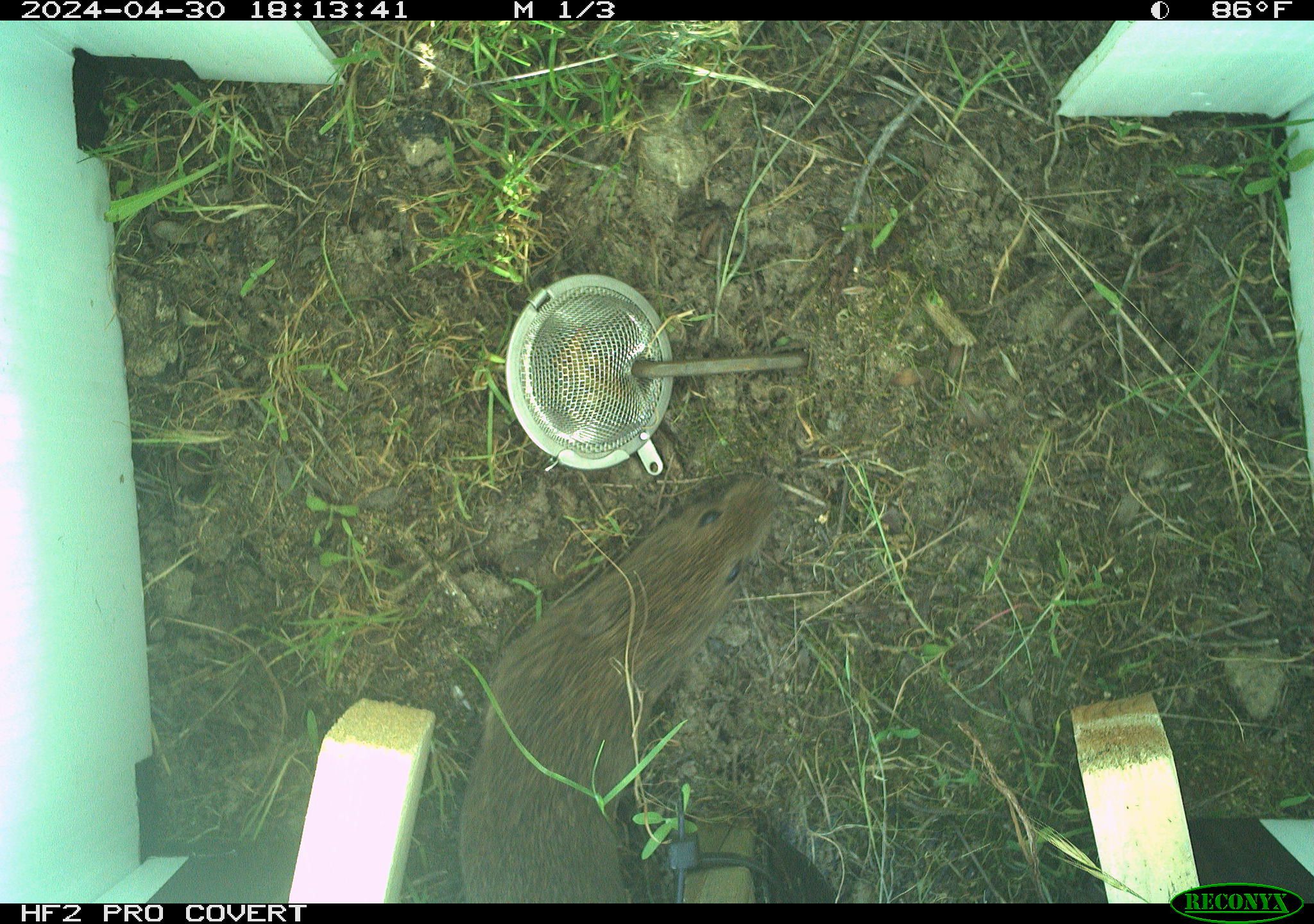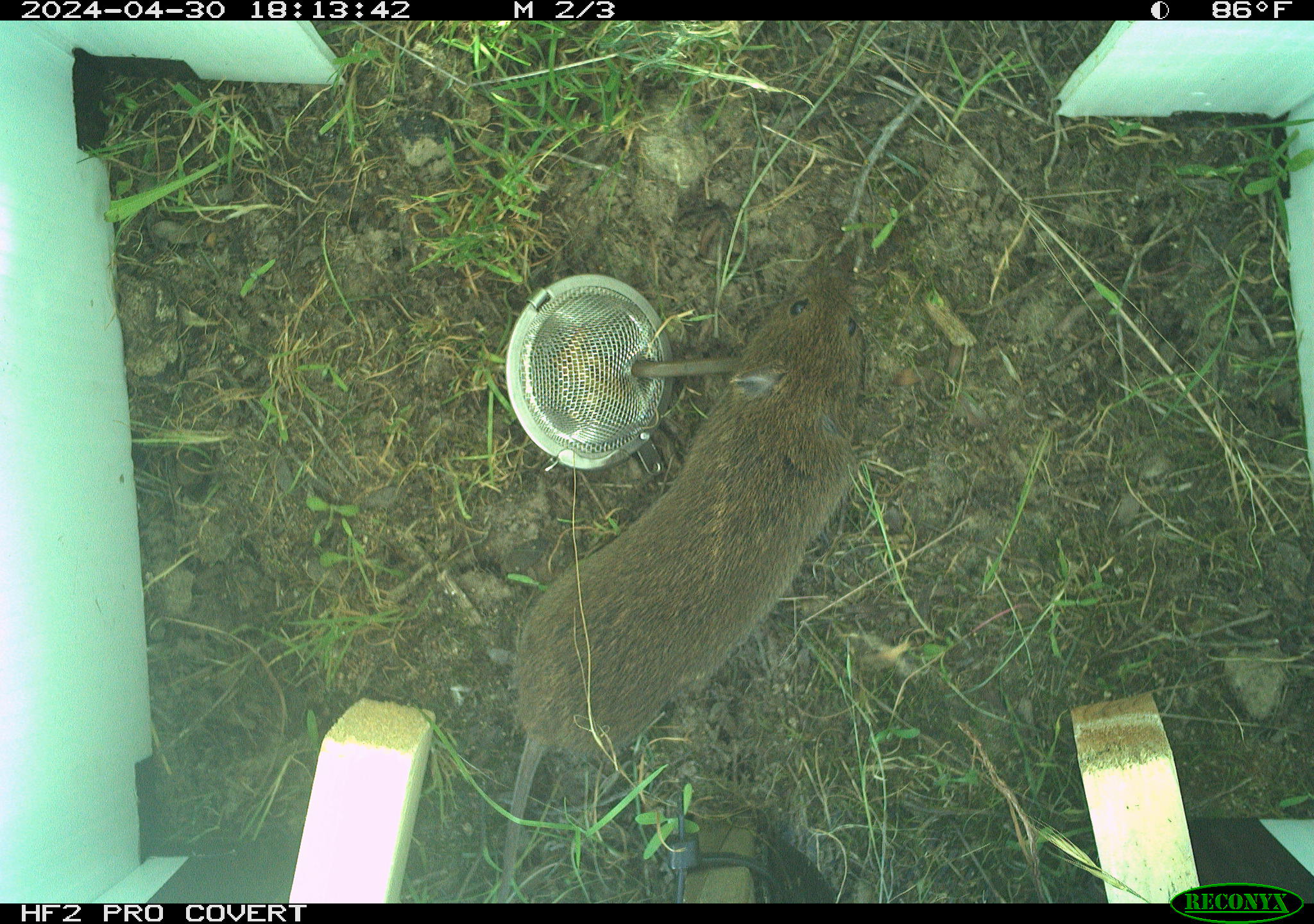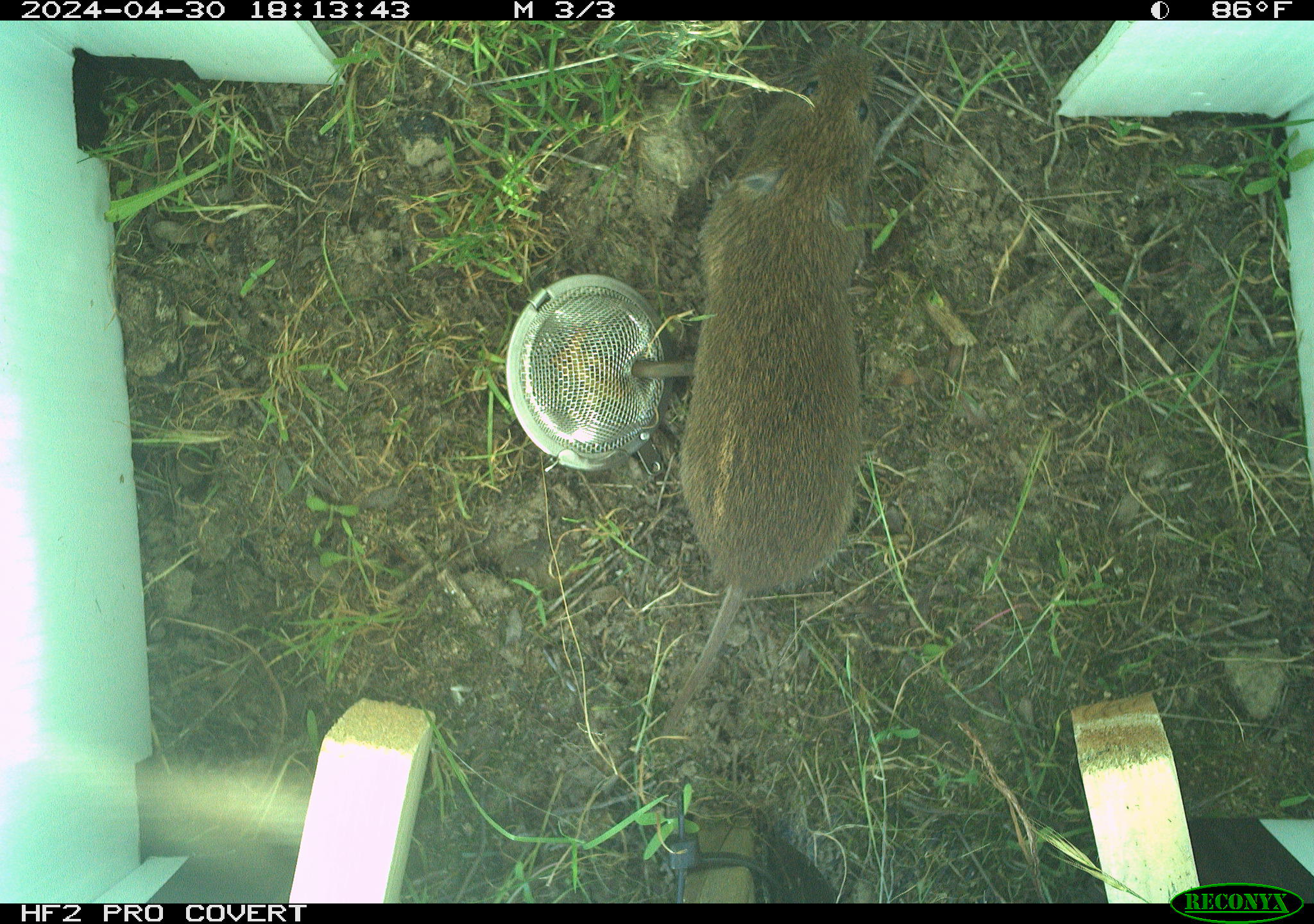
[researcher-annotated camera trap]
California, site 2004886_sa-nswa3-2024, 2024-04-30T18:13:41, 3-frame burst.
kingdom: Animalia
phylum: Chordata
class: Mammalia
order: Rodentia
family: Cricetidae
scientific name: Arvicolinae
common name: voles, lemmings, and muskrats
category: arvicolinae subfamily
Arvicolinae subfamily (voles, lemmings, and muskrats) (Arvicolinae).